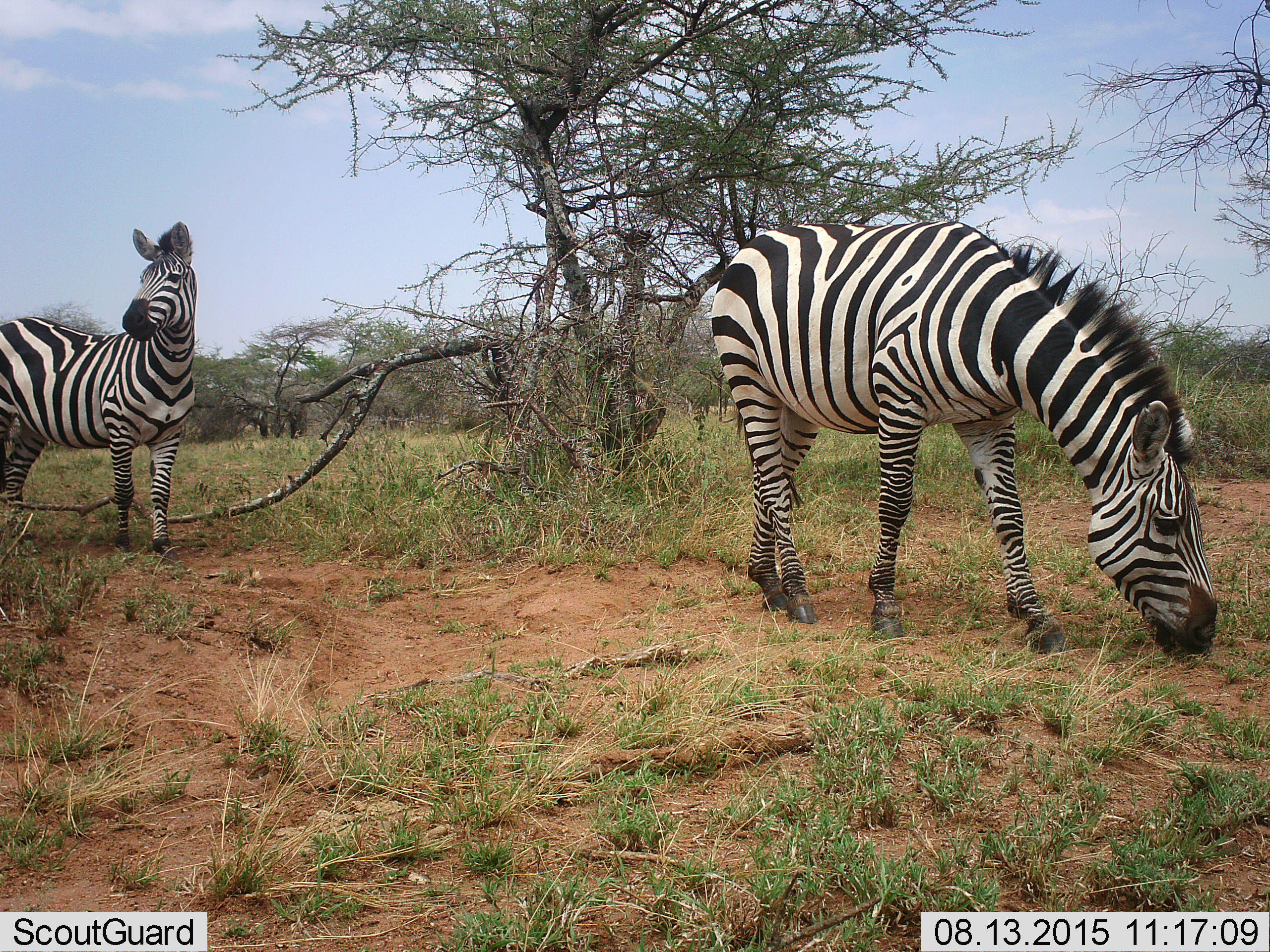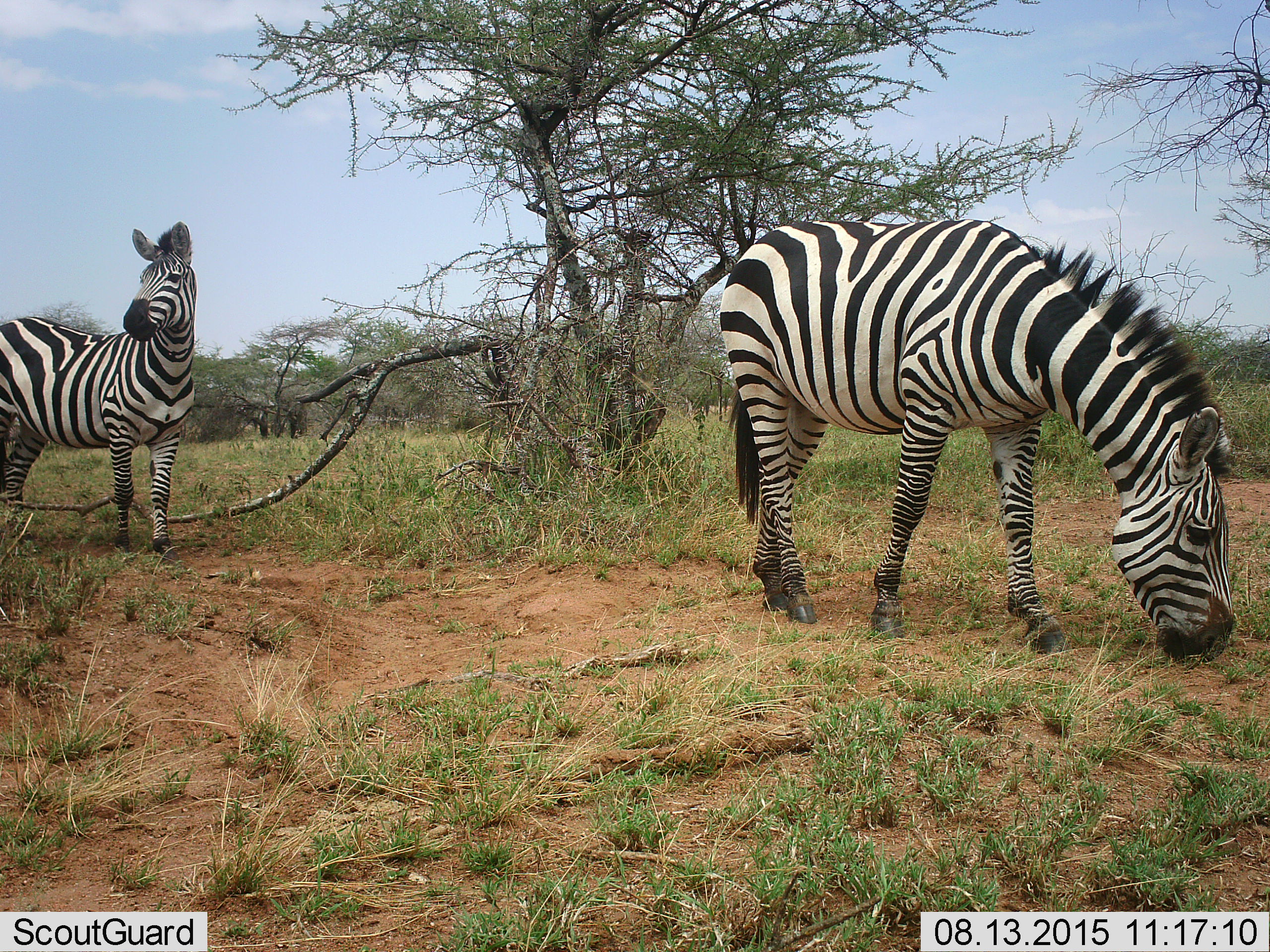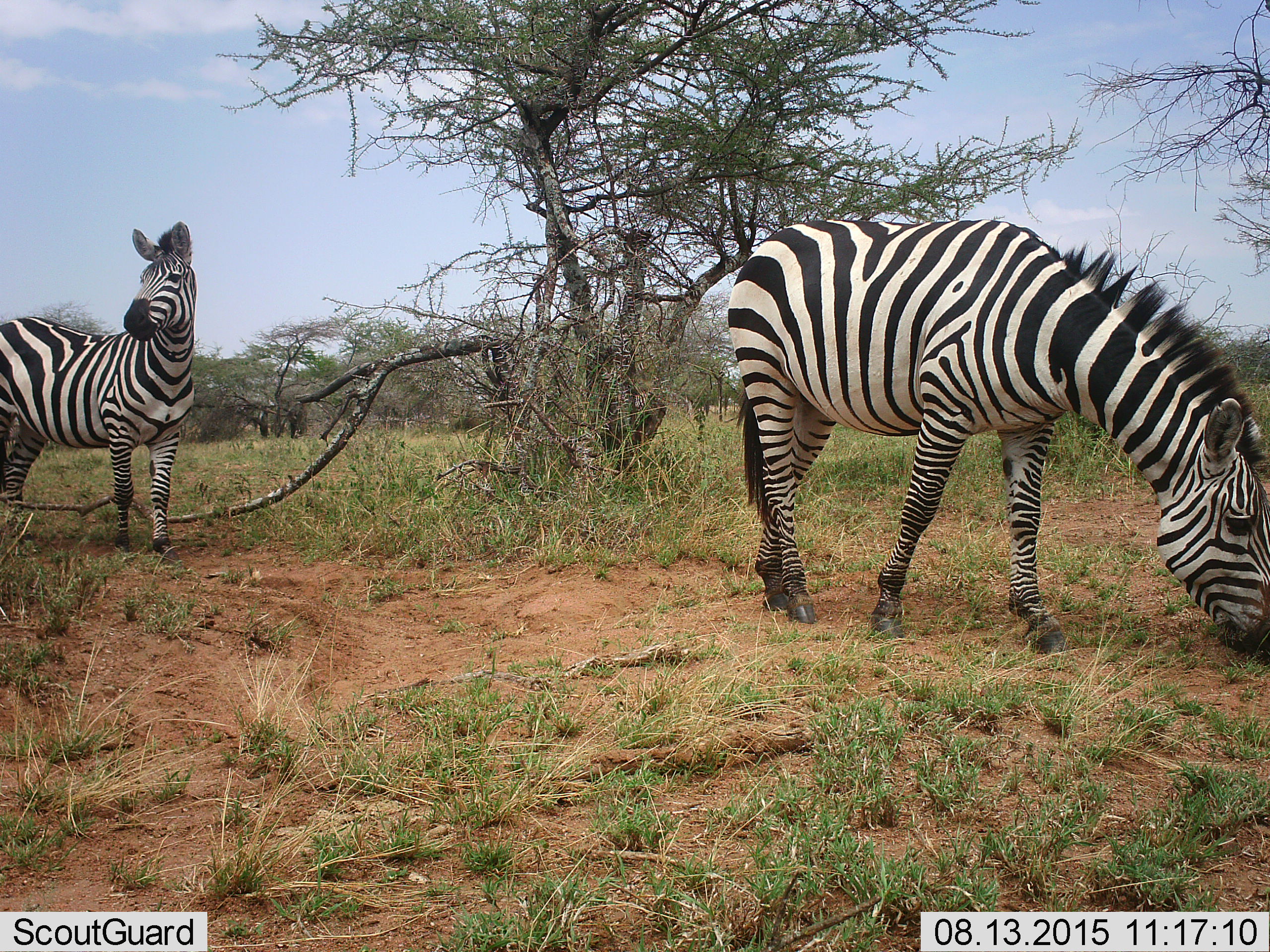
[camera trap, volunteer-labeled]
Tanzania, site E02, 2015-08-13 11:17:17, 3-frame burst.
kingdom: Animalia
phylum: Chordata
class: Mammalia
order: Perissodactyla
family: Equidae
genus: Equus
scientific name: Equus quagga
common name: plains zebra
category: zebra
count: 2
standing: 83%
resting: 0%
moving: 6%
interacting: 0%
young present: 0%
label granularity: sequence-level